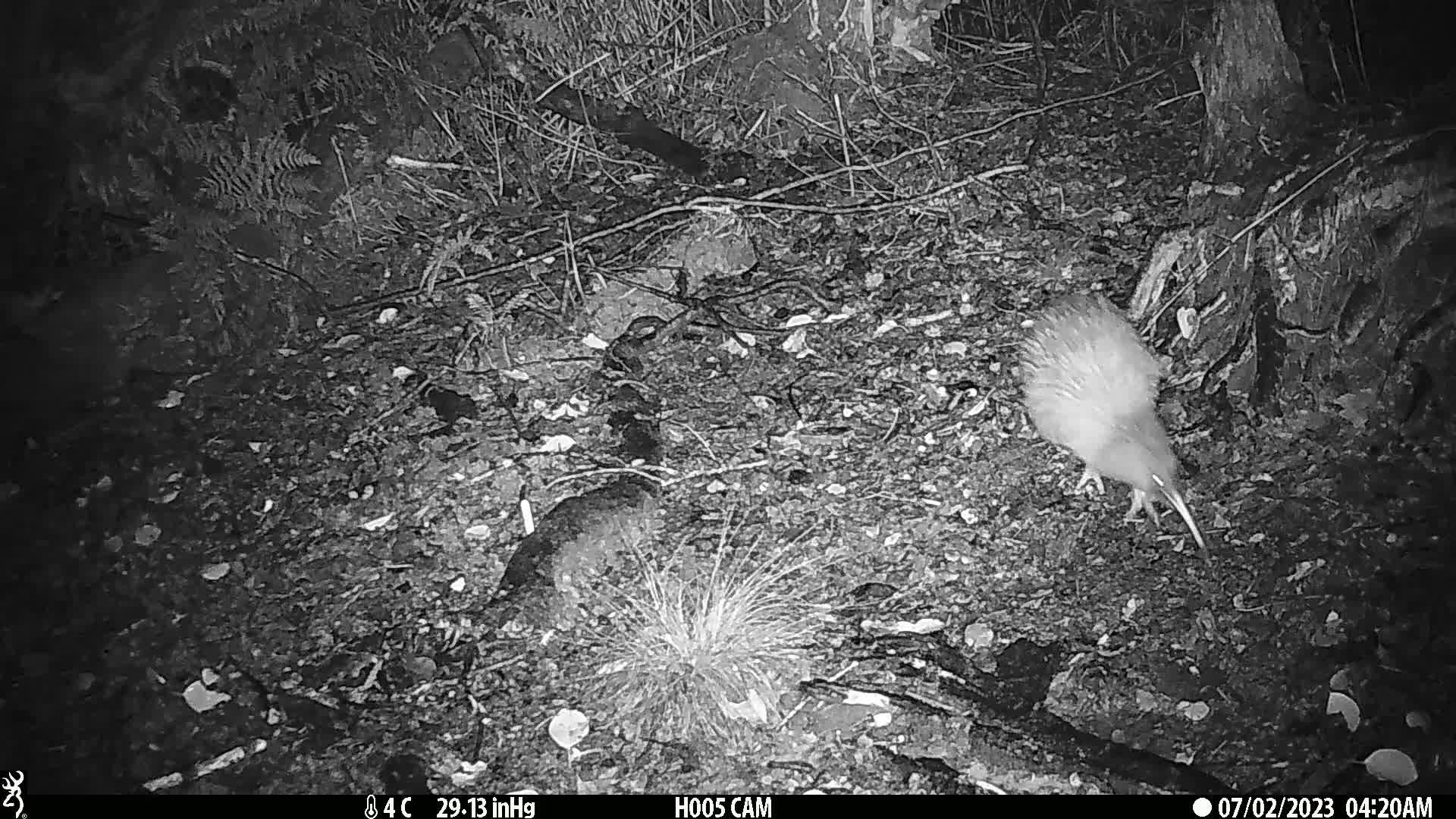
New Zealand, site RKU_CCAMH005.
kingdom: Animalia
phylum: Chordata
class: Aves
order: Apterygiformes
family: Apterygidae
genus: Apteryx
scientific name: Apteryx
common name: kiwi